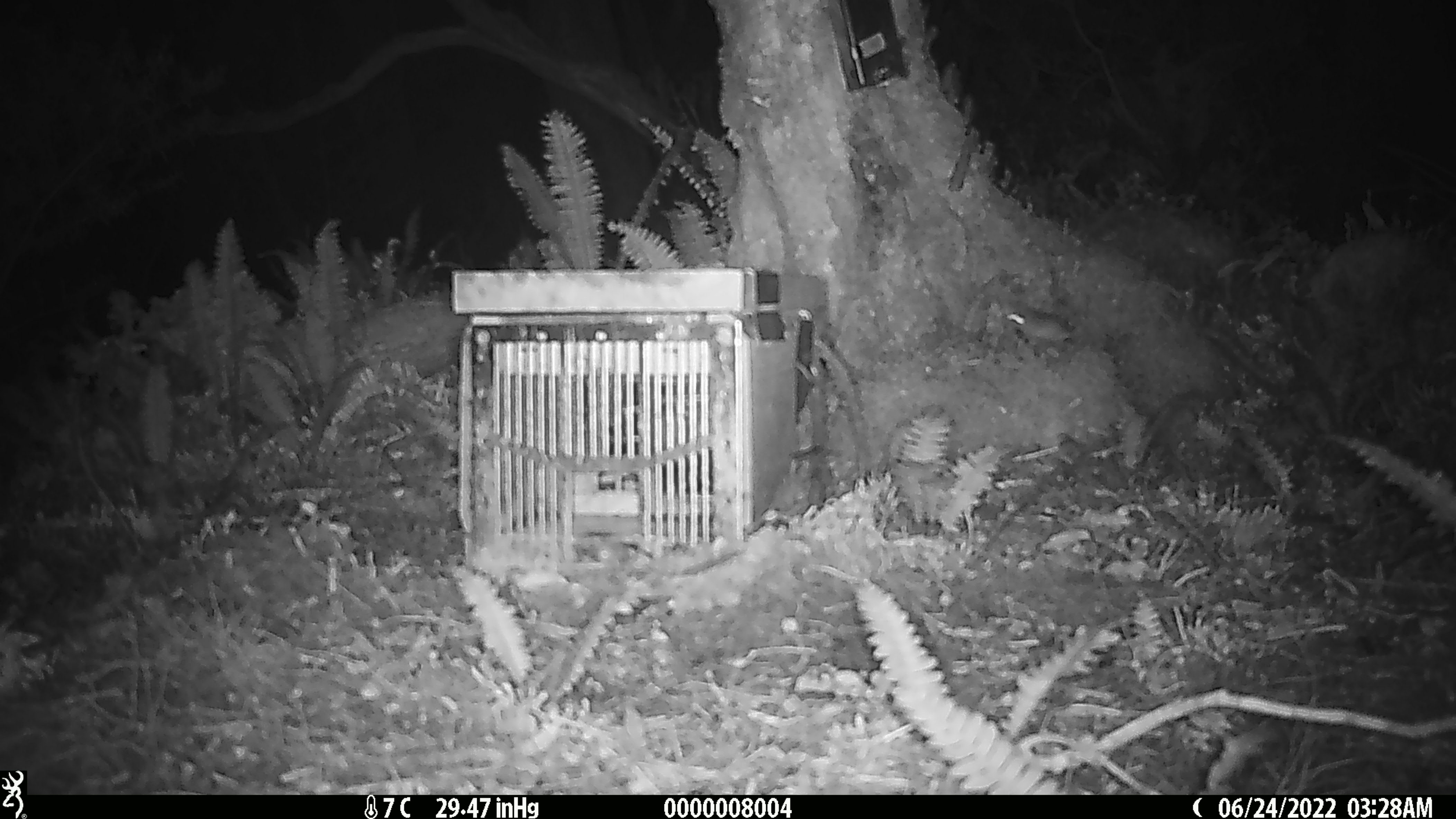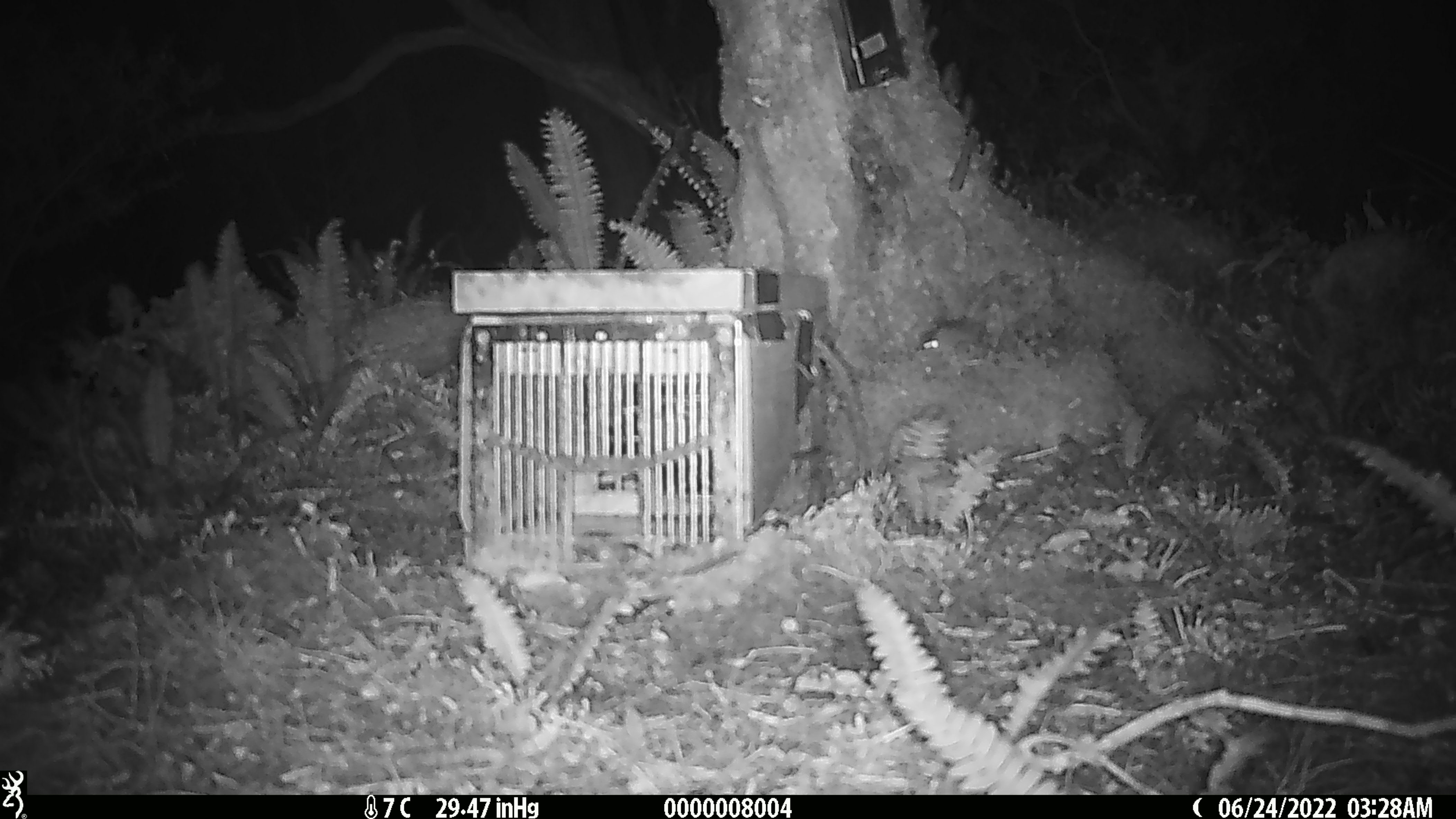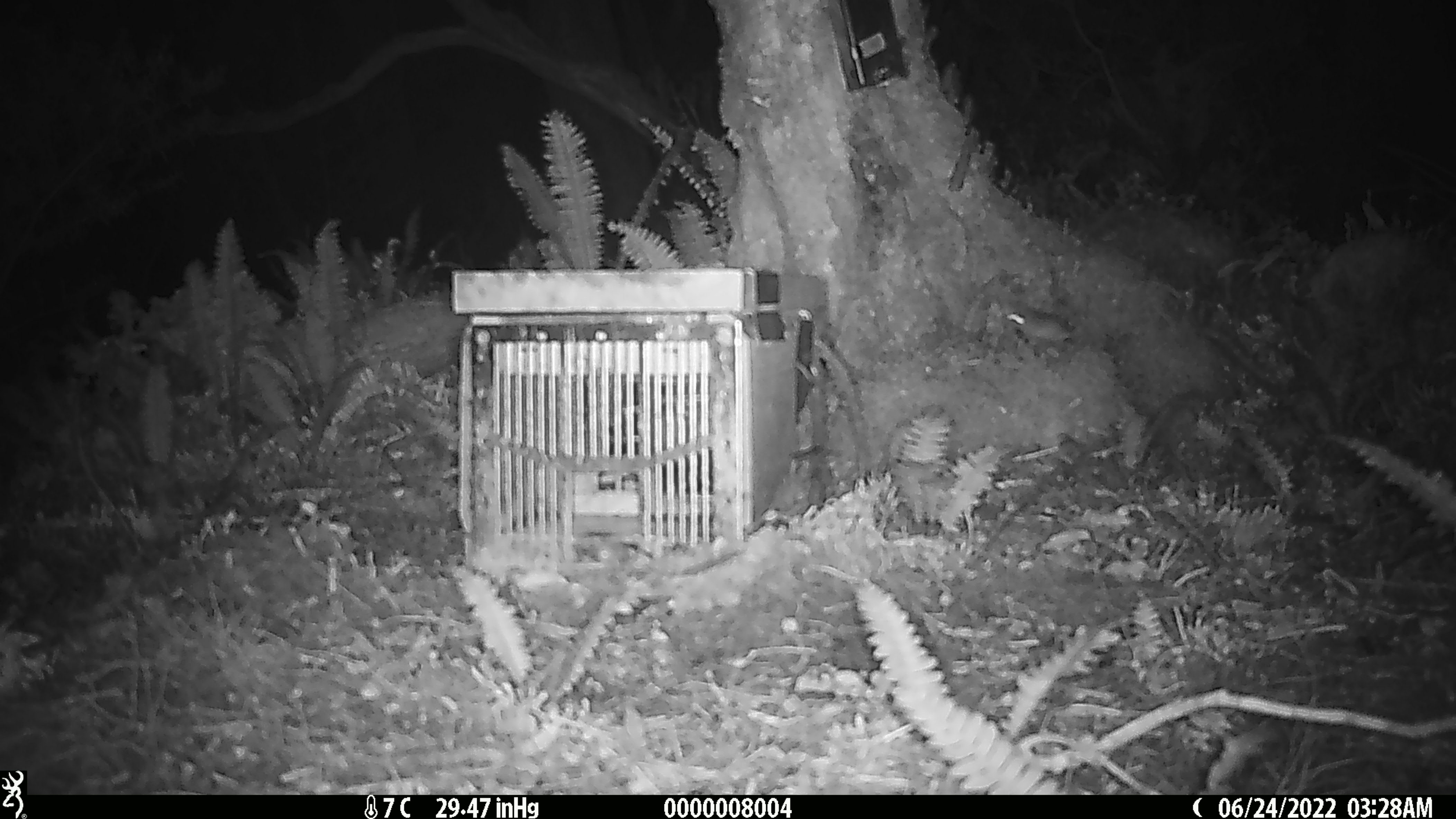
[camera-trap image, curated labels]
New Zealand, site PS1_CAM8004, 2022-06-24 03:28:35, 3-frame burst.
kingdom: Animalia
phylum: Chordata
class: Mammalia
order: Rodentia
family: Muridae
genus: Mus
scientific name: Mus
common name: mouse